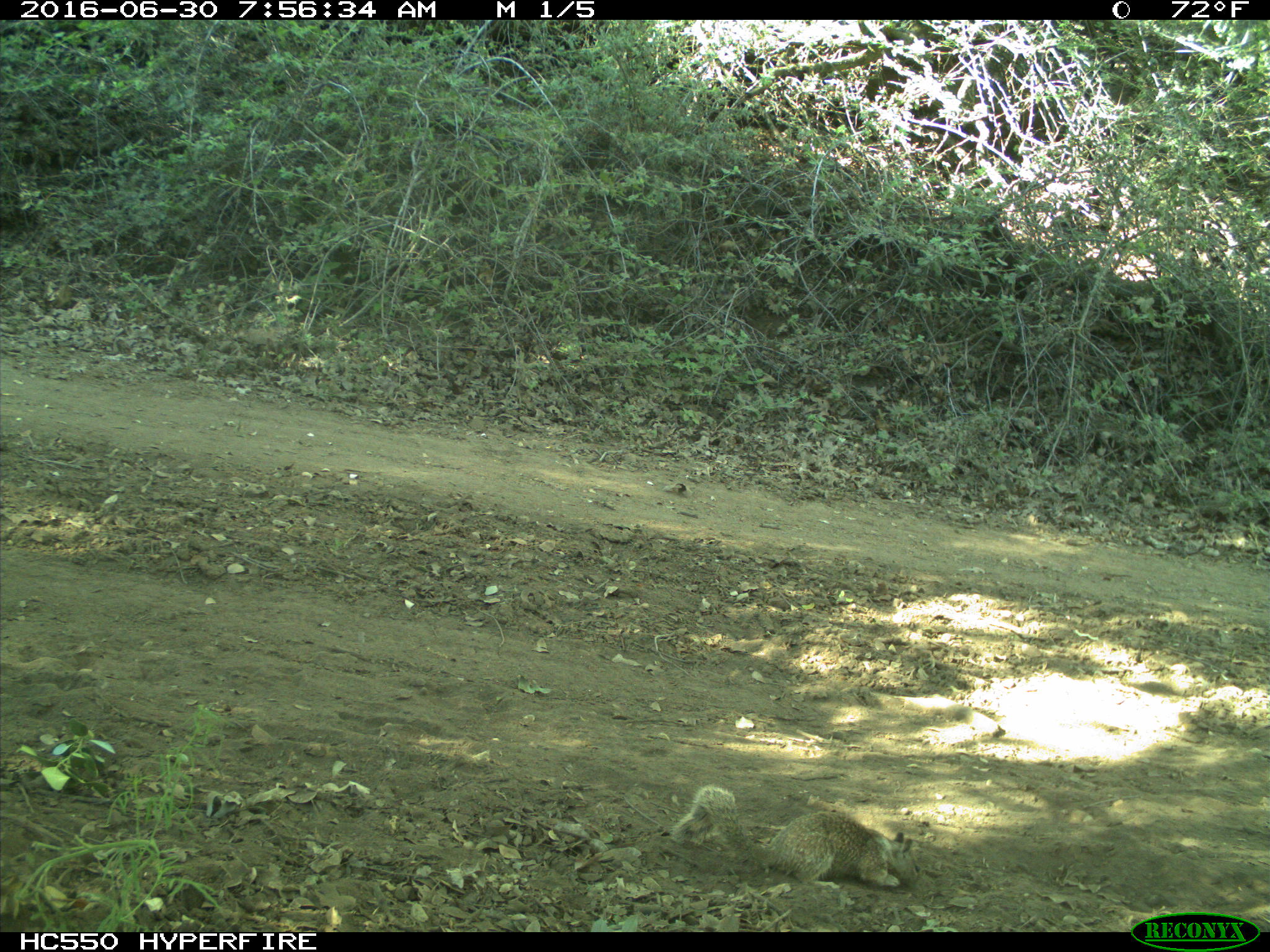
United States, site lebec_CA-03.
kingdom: Animalia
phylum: Chordata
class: Mammalia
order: Rodentia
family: Sciuridae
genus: Otospermophilus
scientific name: Otospermophilus beecheyi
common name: california ground squirrel